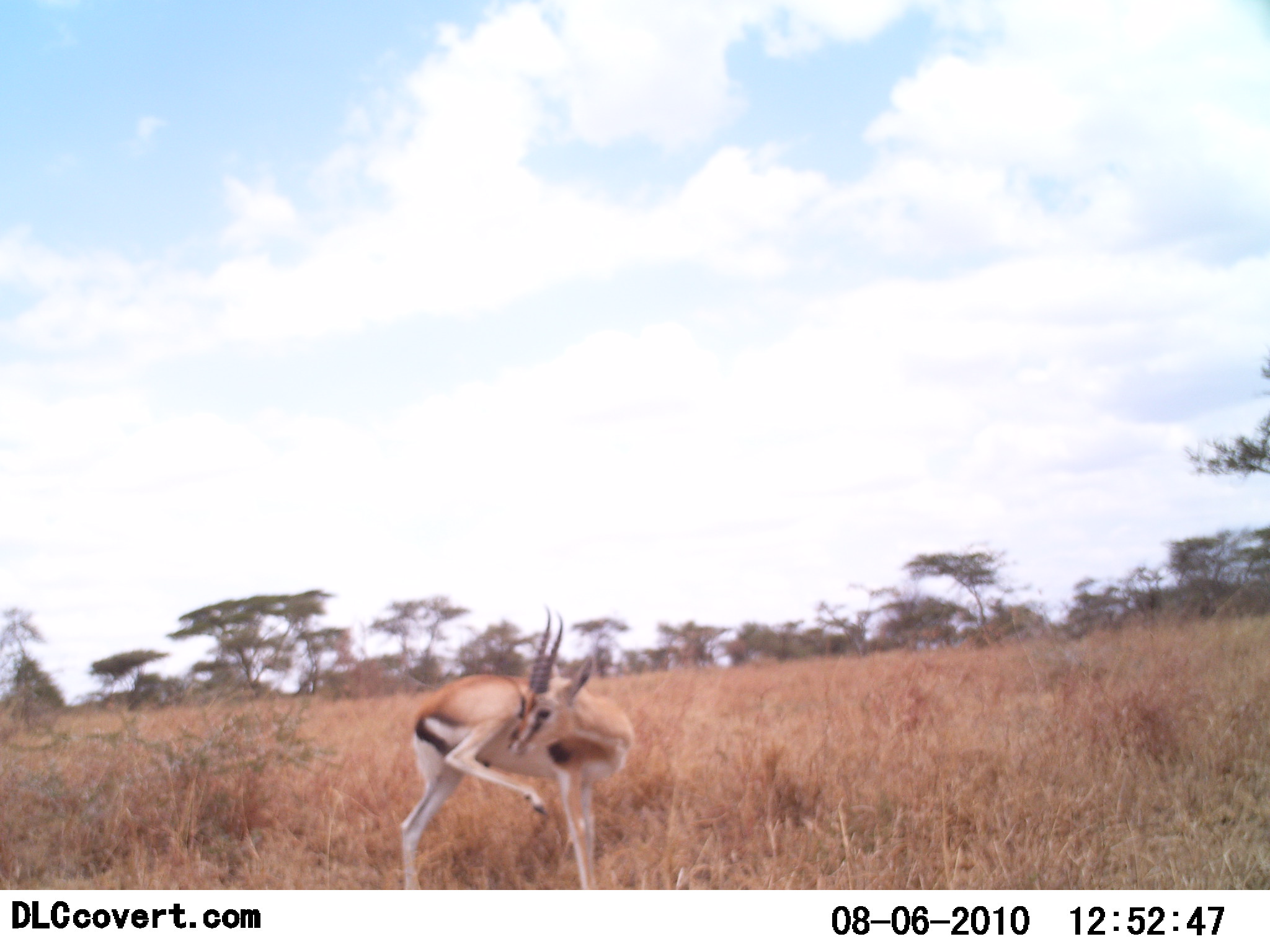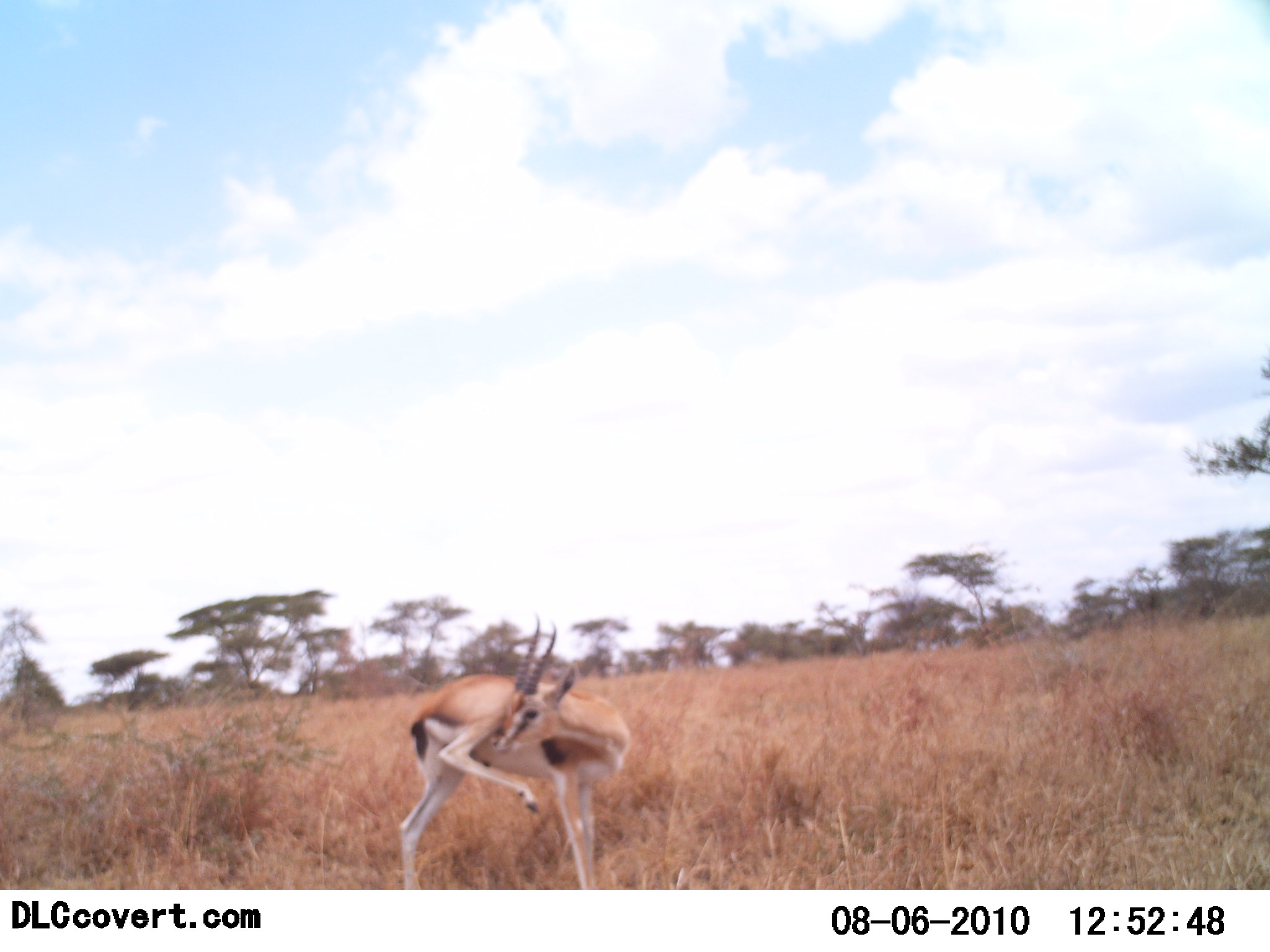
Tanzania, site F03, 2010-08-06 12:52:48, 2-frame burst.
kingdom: Animalia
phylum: Chordata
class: Mammalia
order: Artiodactyla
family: Bovidae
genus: Eudorcas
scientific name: Eudorcas thomsonii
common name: thomson's gazelle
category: gazellethomsons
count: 1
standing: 73%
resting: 0%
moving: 13%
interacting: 13%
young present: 0%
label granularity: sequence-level